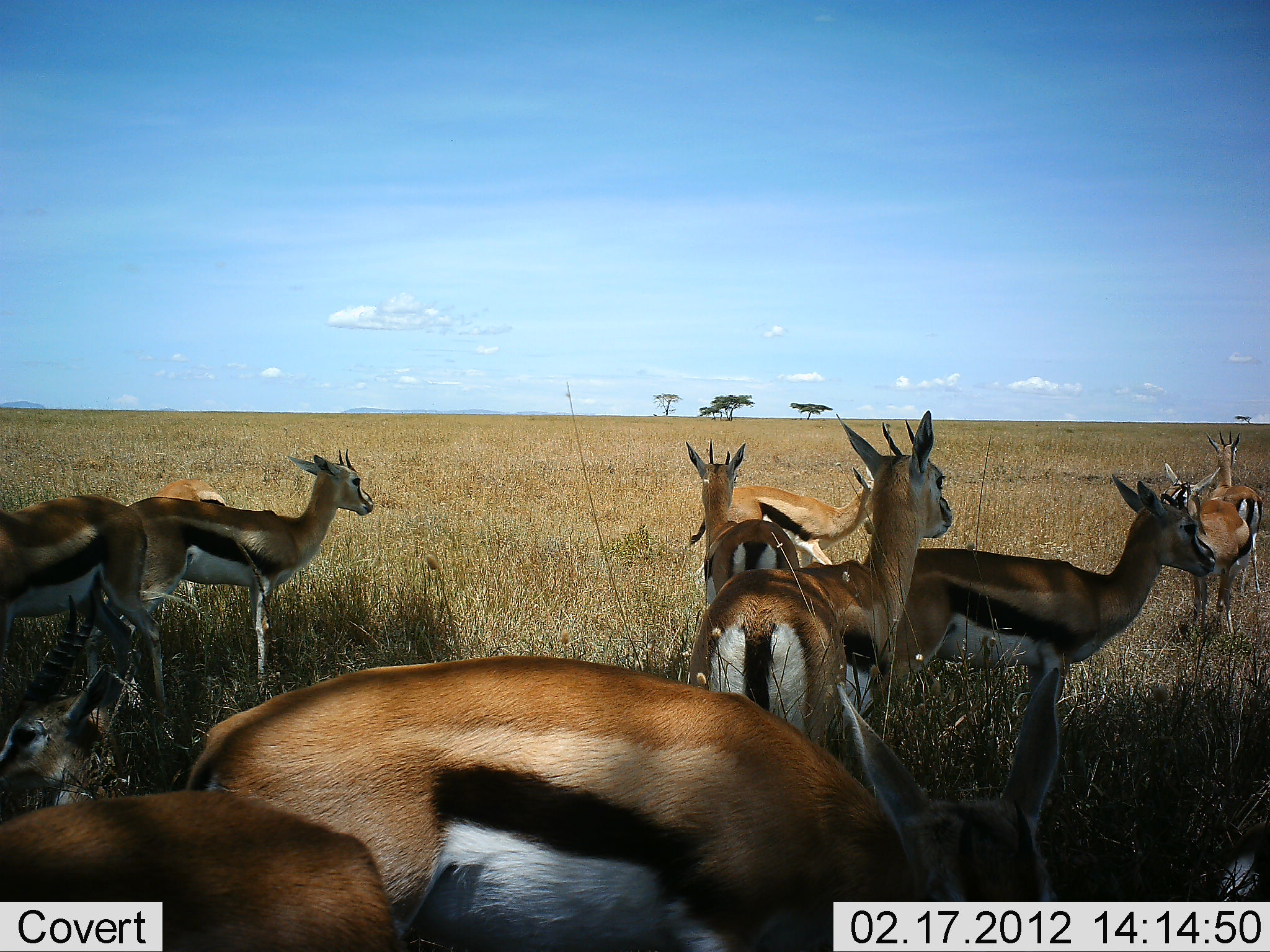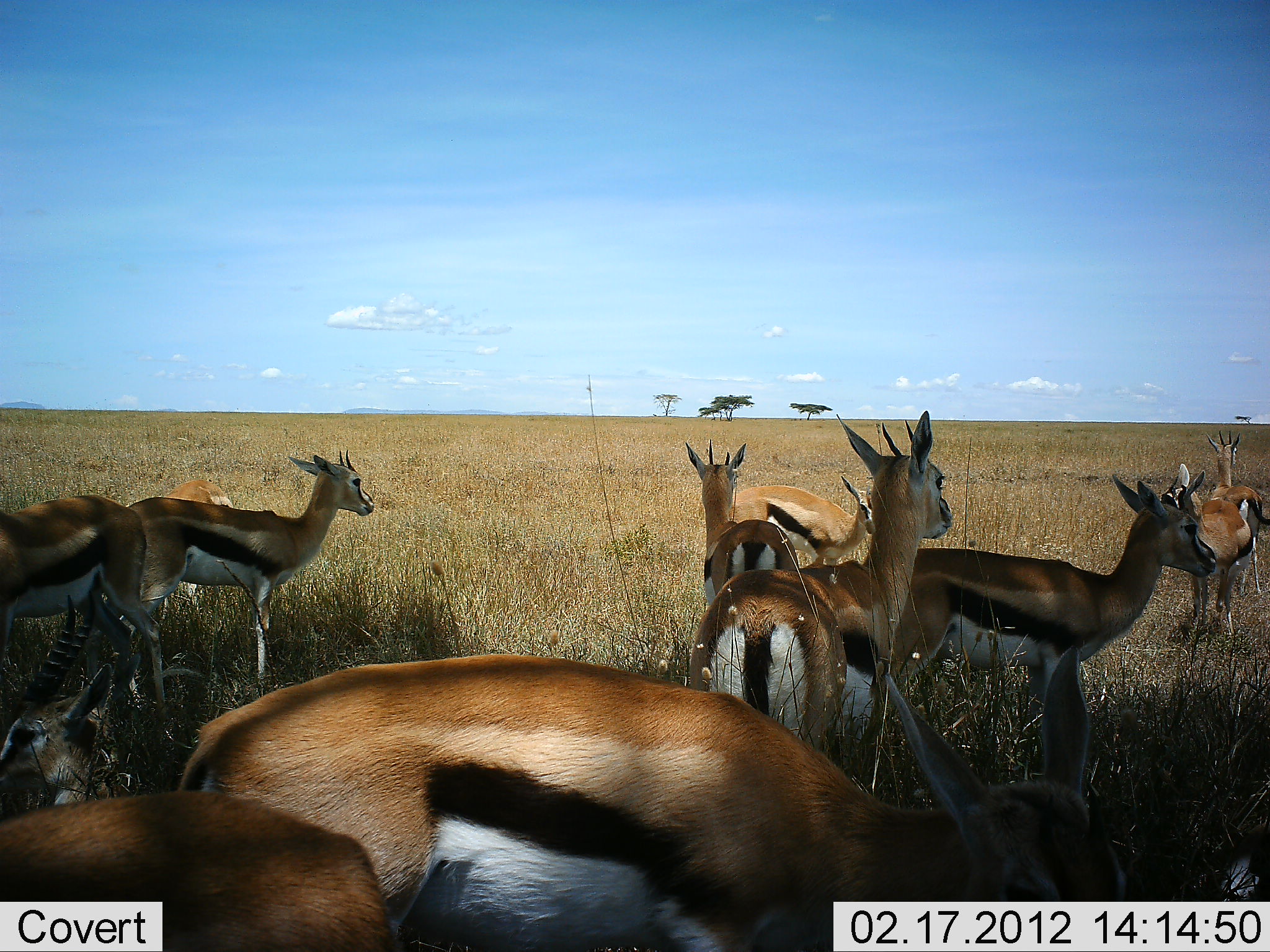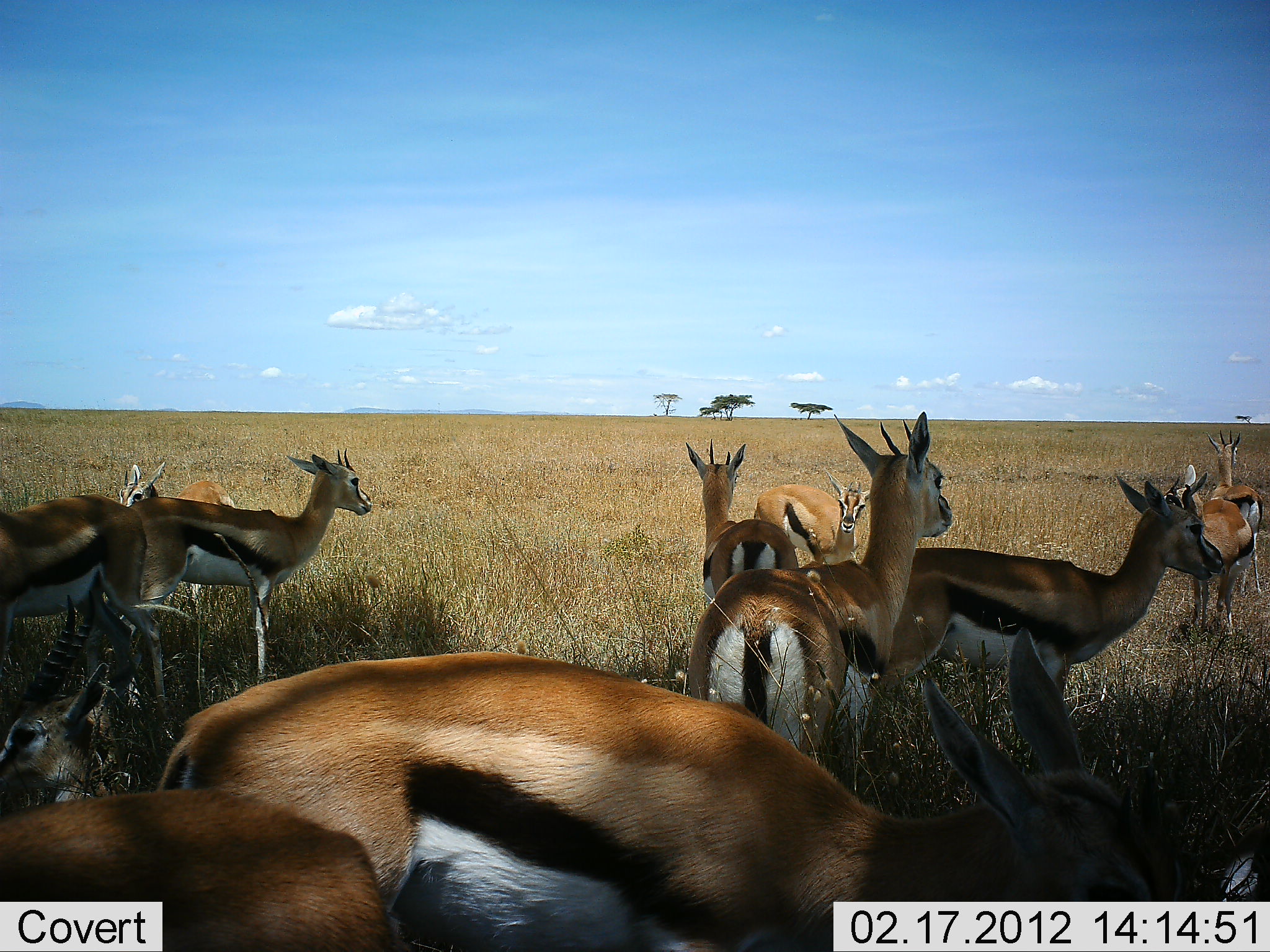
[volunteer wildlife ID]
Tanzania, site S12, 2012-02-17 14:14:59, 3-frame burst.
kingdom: Animalia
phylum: Chordata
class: Mammalia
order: Artiodactyla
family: Bovidae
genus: Eudorcas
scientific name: Eudorcas thomsonii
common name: thomson's gazelle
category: gazellethomsons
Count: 11-50.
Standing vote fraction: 80%.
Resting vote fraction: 73%.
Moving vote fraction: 7%.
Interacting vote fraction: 0%.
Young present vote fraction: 0%.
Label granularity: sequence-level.